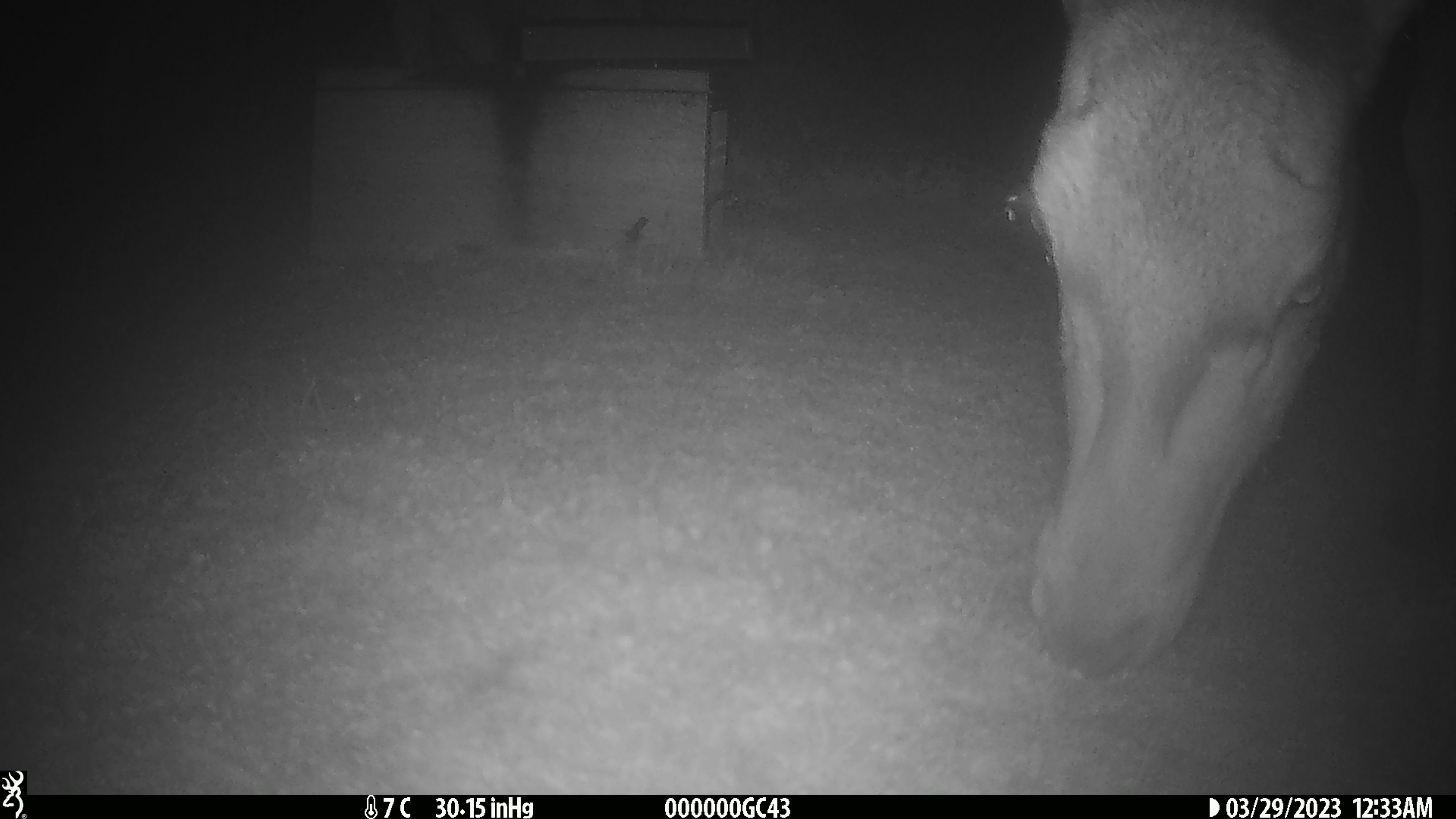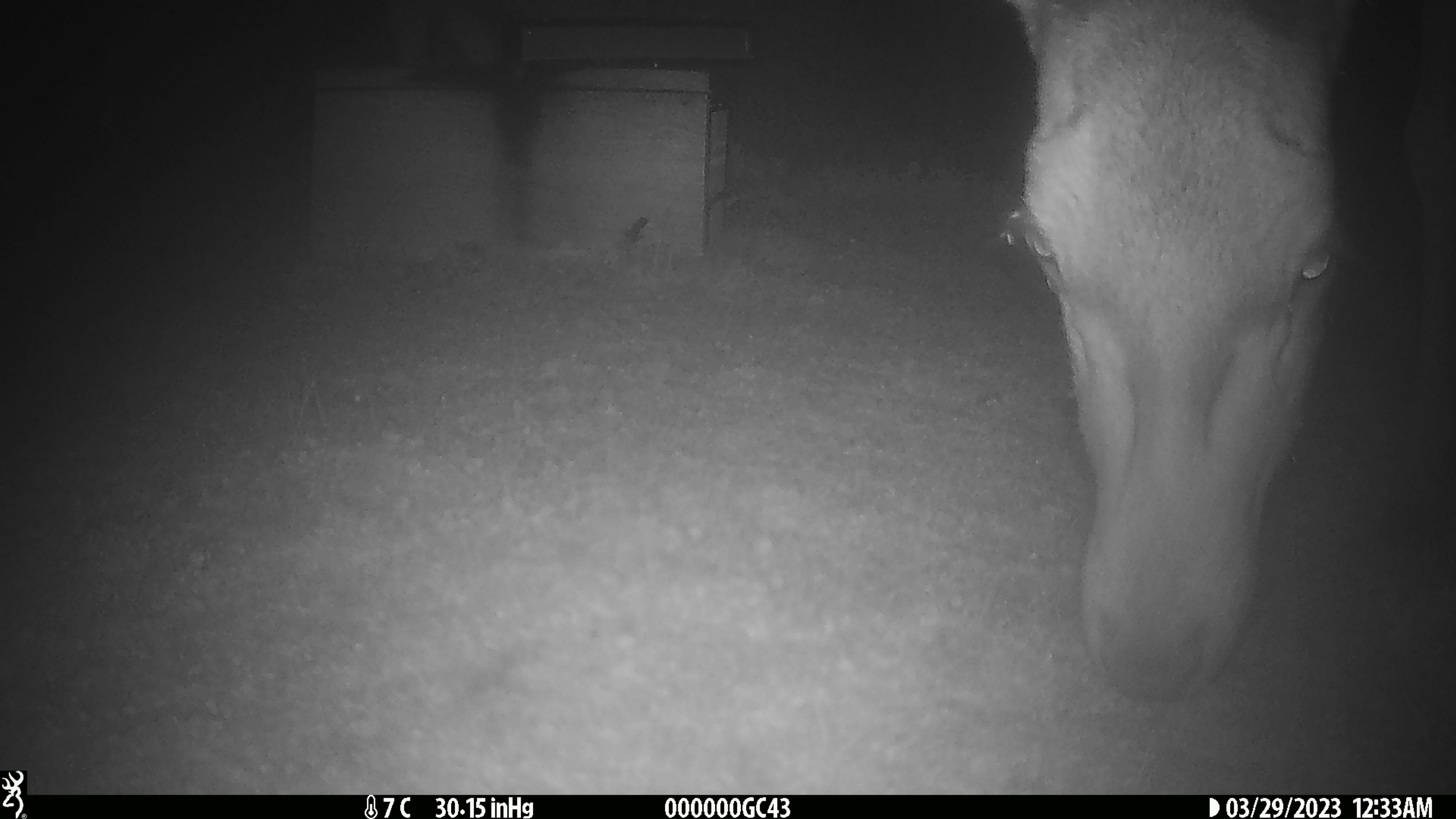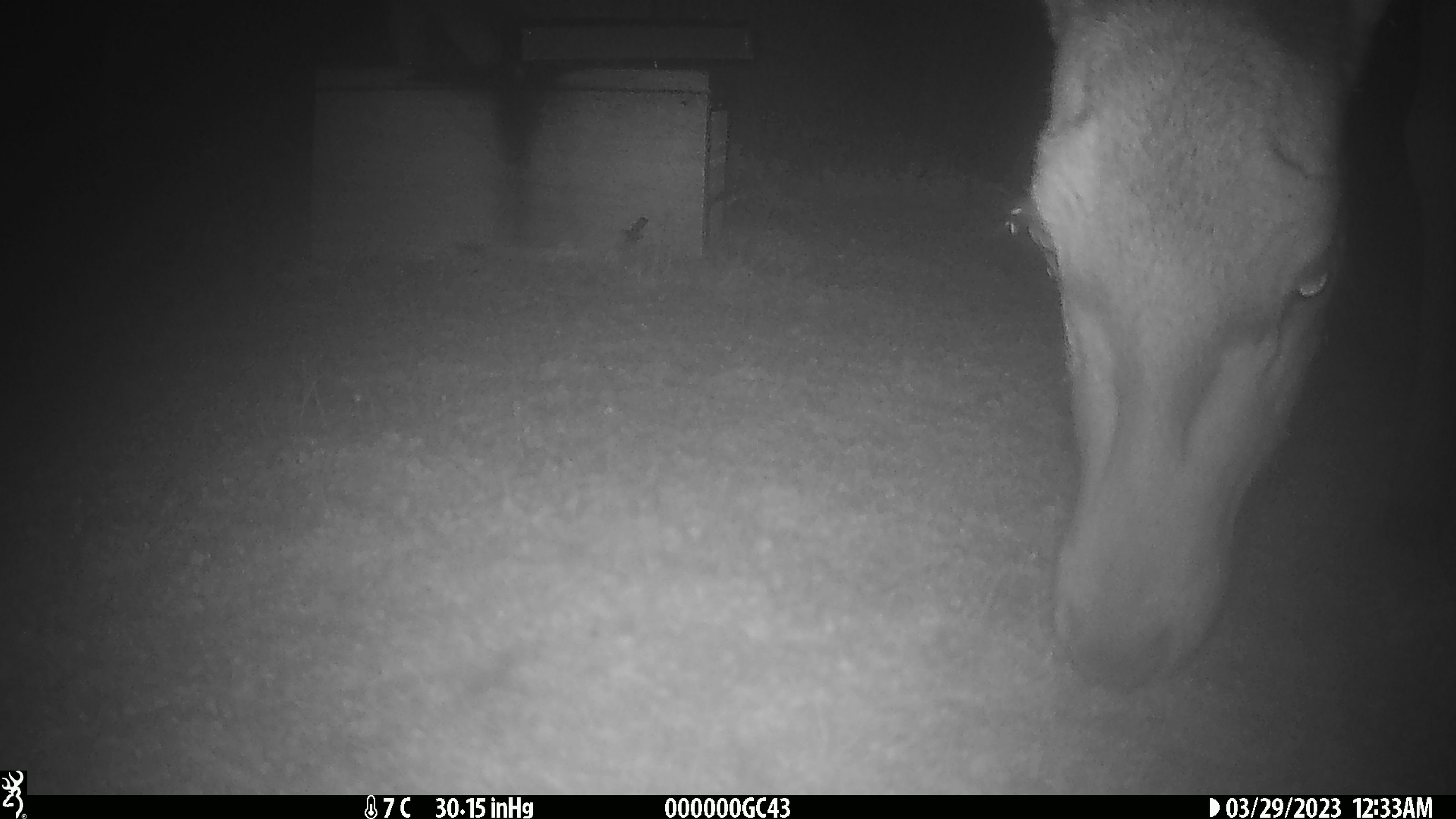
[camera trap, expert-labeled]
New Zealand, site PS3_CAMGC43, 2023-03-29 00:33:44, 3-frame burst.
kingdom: Animalia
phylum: Chordata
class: Mammalia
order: Artiodactyla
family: Cervidae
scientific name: Cervidae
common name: deer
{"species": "deer (Cervidae)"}